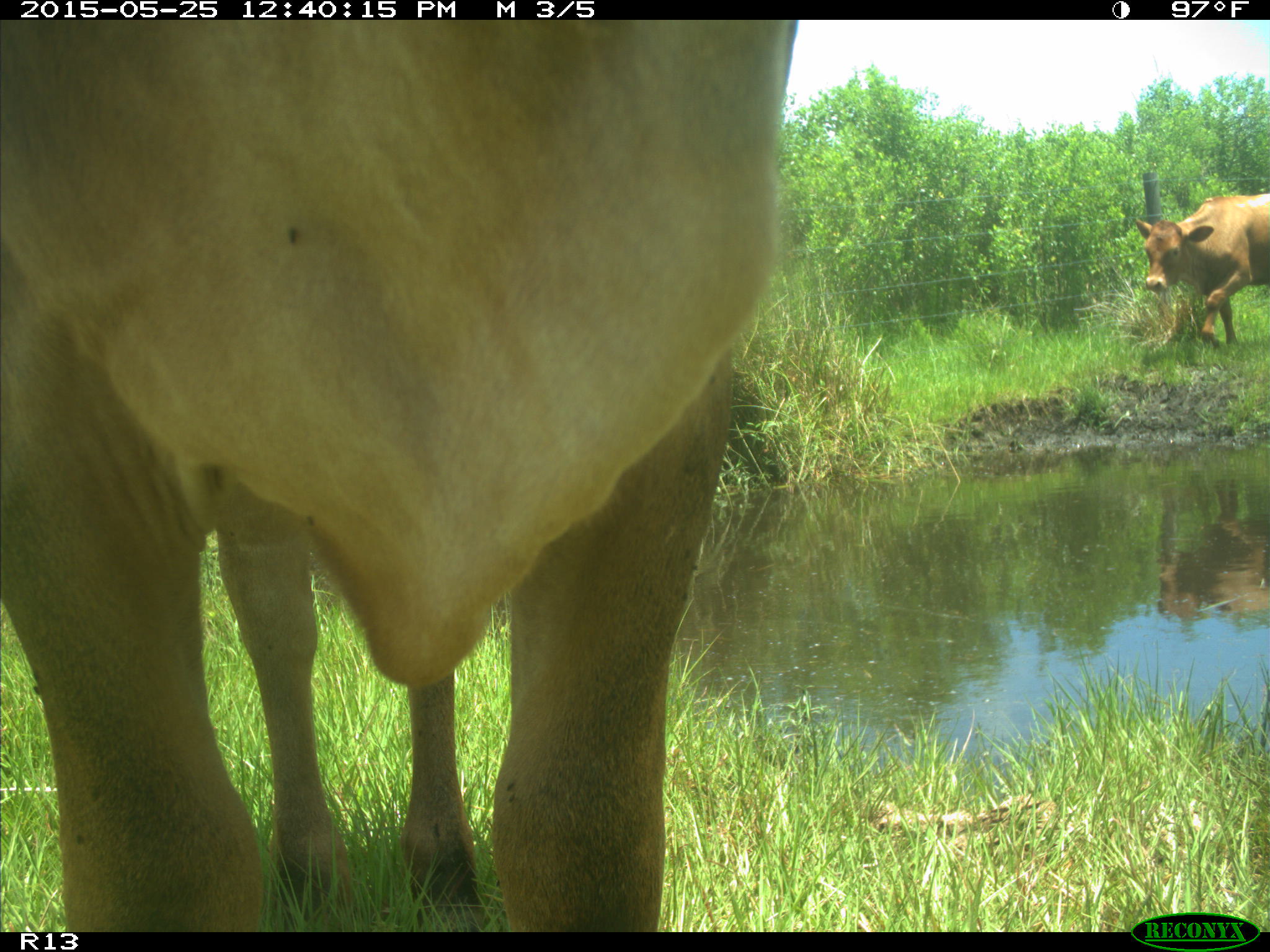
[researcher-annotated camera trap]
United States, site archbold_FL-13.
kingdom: Animalia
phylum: Chordata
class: Mammalia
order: Artiodactyla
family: Bovidae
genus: Bos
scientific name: Bos taurus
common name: domestic cow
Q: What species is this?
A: Bos taurus (domestic cow).